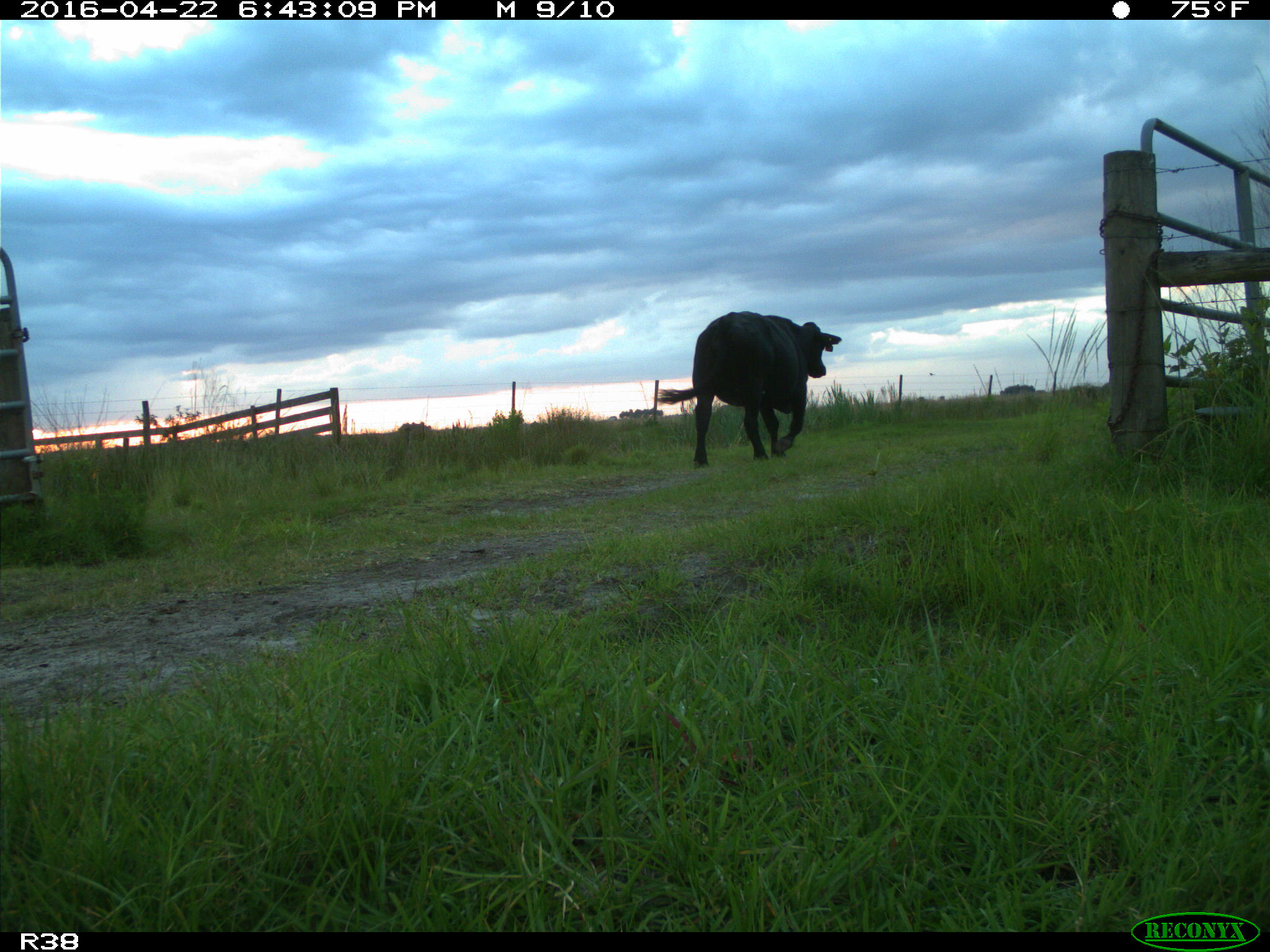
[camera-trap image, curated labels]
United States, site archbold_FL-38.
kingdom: Animalia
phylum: Chordata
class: Mammalia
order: Artiodactyla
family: Bovidae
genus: Bos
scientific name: Bos taurus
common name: domestic cow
Bos taurus (domestic cow).